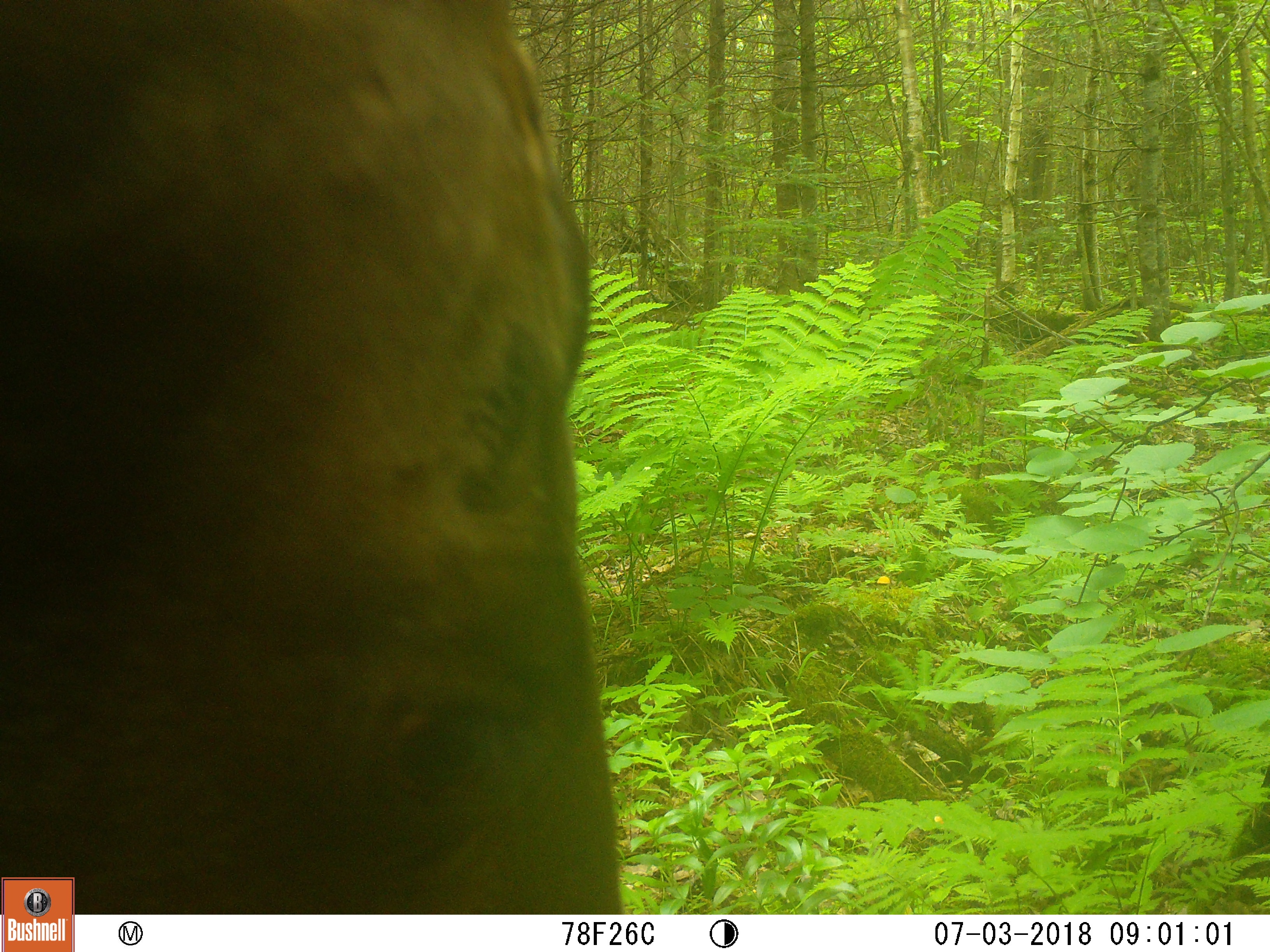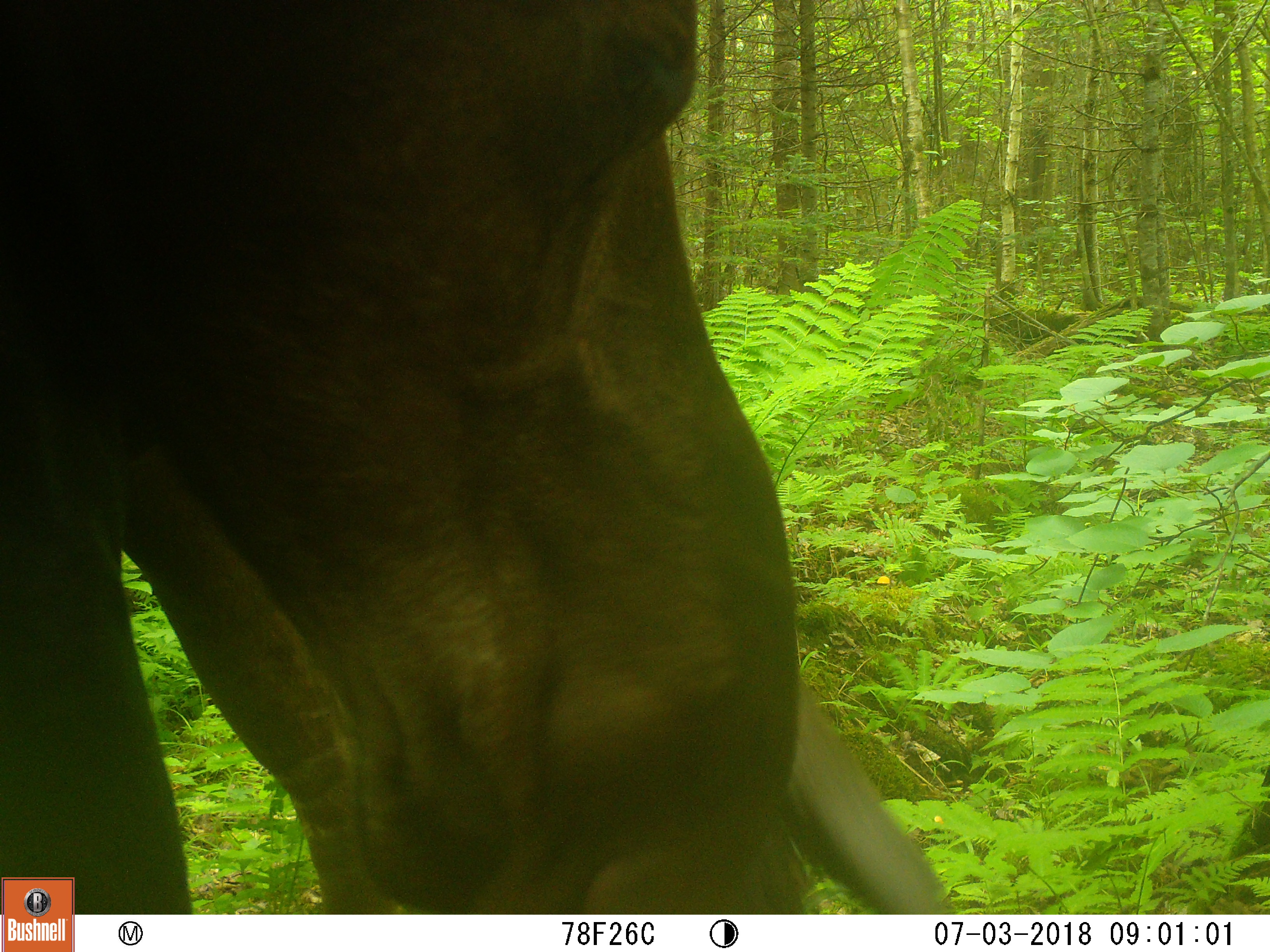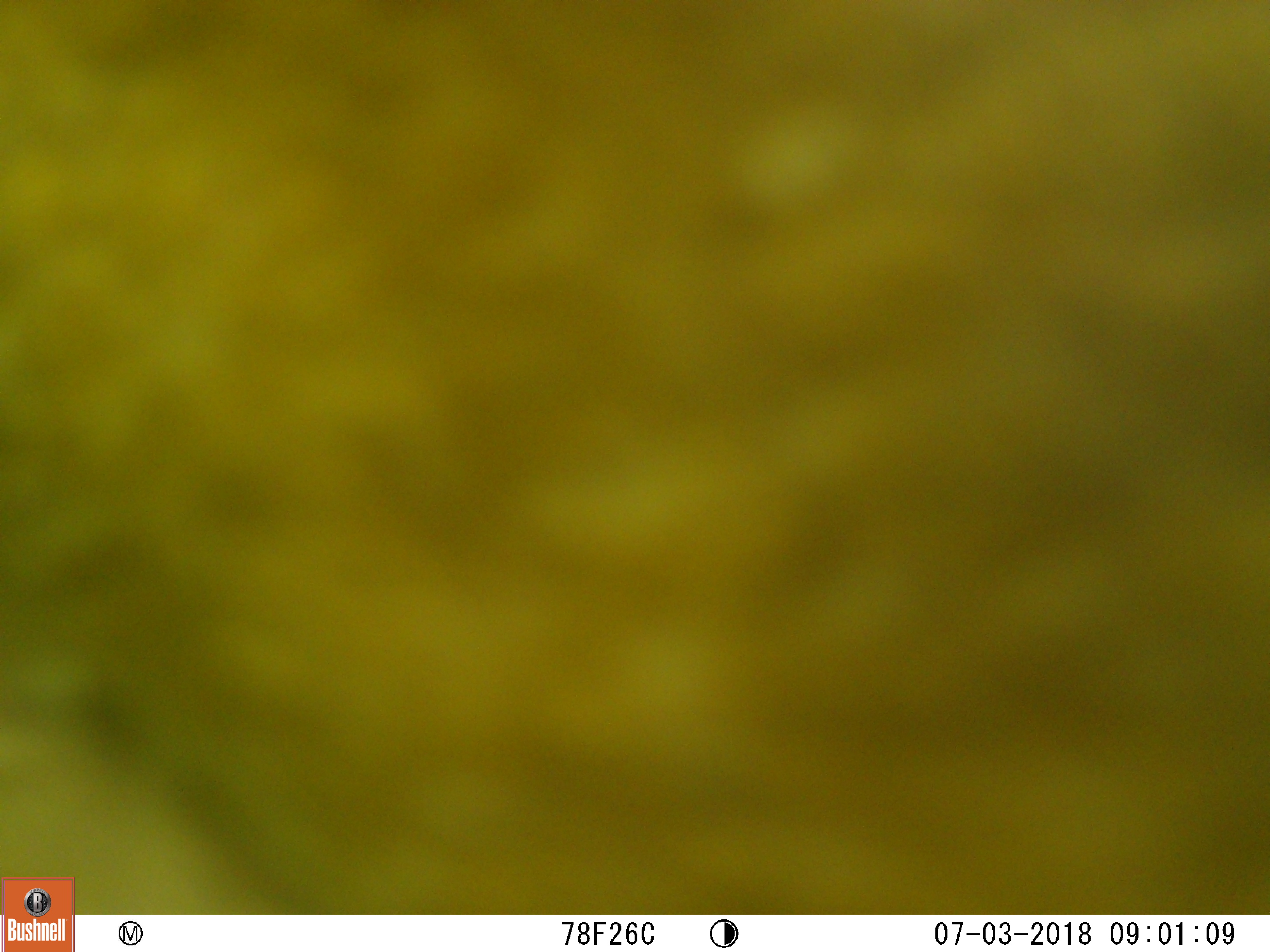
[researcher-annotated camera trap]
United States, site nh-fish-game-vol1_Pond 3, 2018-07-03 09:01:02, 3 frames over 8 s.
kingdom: Animalia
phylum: Chordata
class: Mammalia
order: Artiodactyla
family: Cervidae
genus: Alces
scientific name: Alces alces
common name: moose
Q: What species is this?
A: Moose (Alces alces).